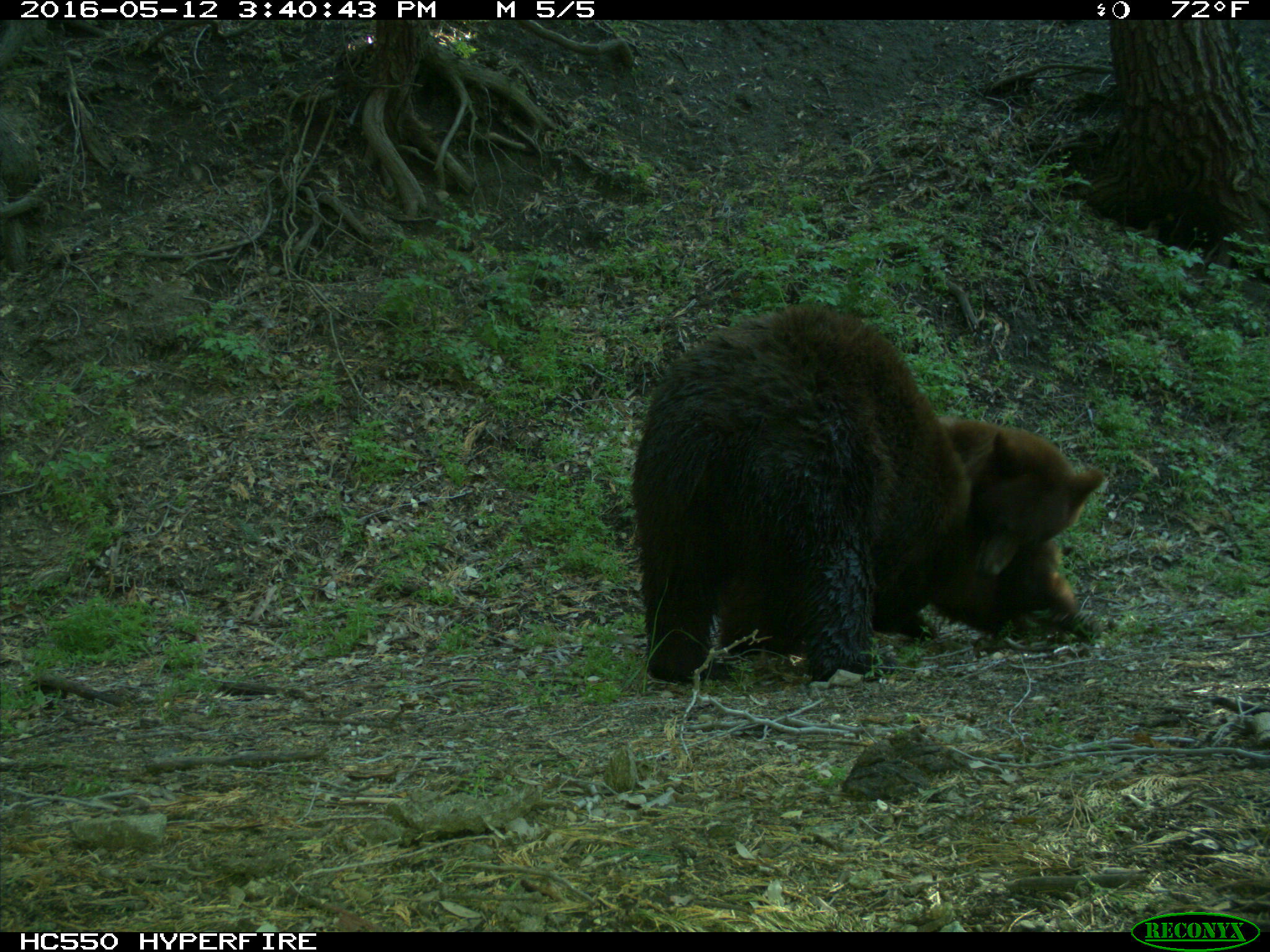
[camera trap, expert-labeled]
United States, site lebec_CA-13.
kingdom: Animalia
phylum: Chordata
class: Mammalia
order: Carnivora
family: Ursidae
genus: Ursus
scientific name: Ursus americanus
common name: american black bear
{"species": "Ursus americanus (american black bear)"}